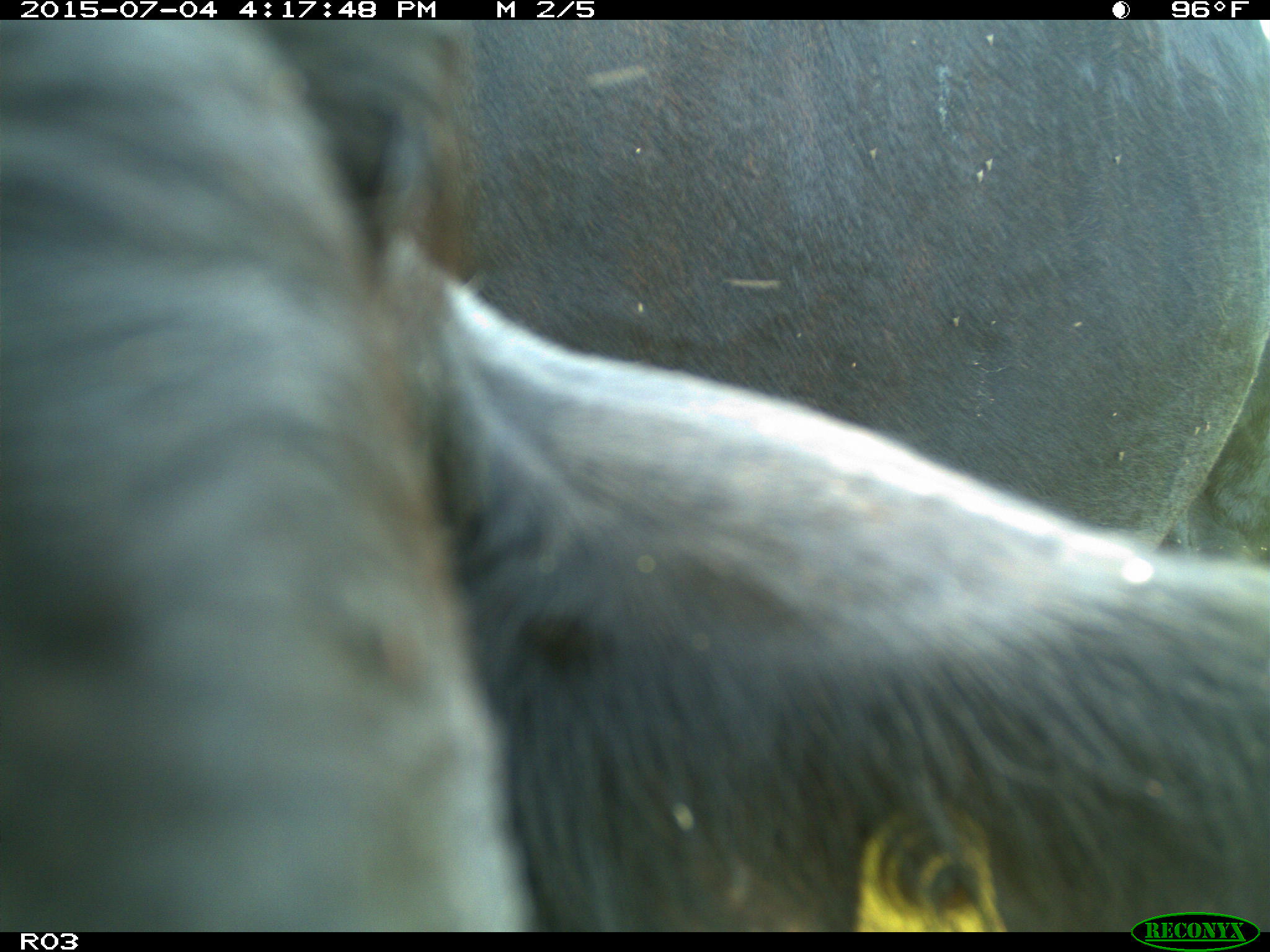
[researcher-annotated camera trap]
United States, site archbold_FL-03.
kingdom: Animalia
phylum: Chordata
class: Mammalia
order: Artiodactyla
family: Bovidae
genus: Bos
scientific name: Bos taurus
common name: domestic cow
Bos taurus (domestic cow).